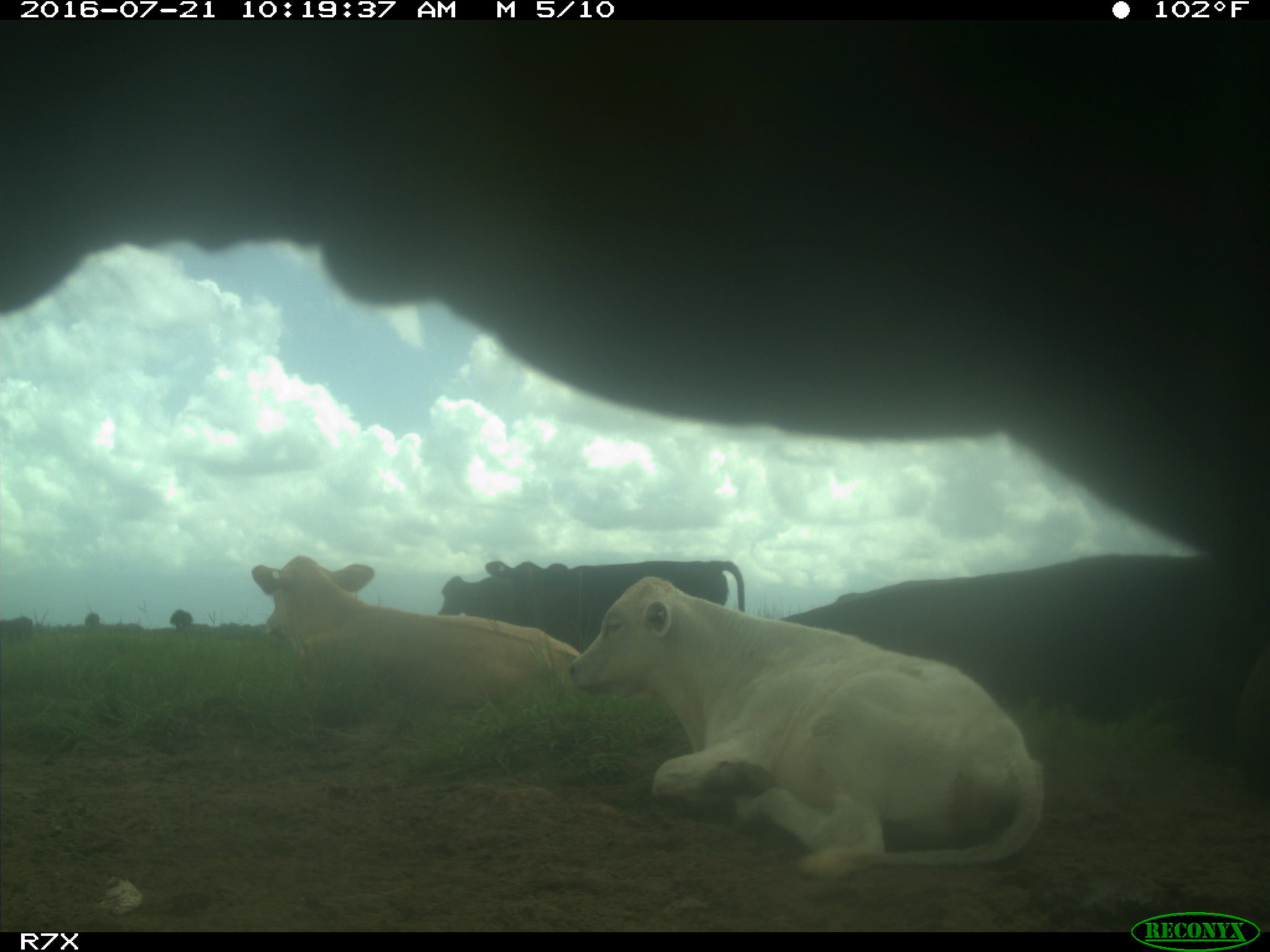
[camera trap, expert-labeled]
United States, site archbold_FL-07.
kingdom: Animalia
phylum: Chordata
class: Mammalia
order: Artiodactyla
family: Bovidae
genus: Bos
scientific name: Bos taurus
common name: domestic cow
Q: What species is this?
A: Bos taurus (domestic cow).